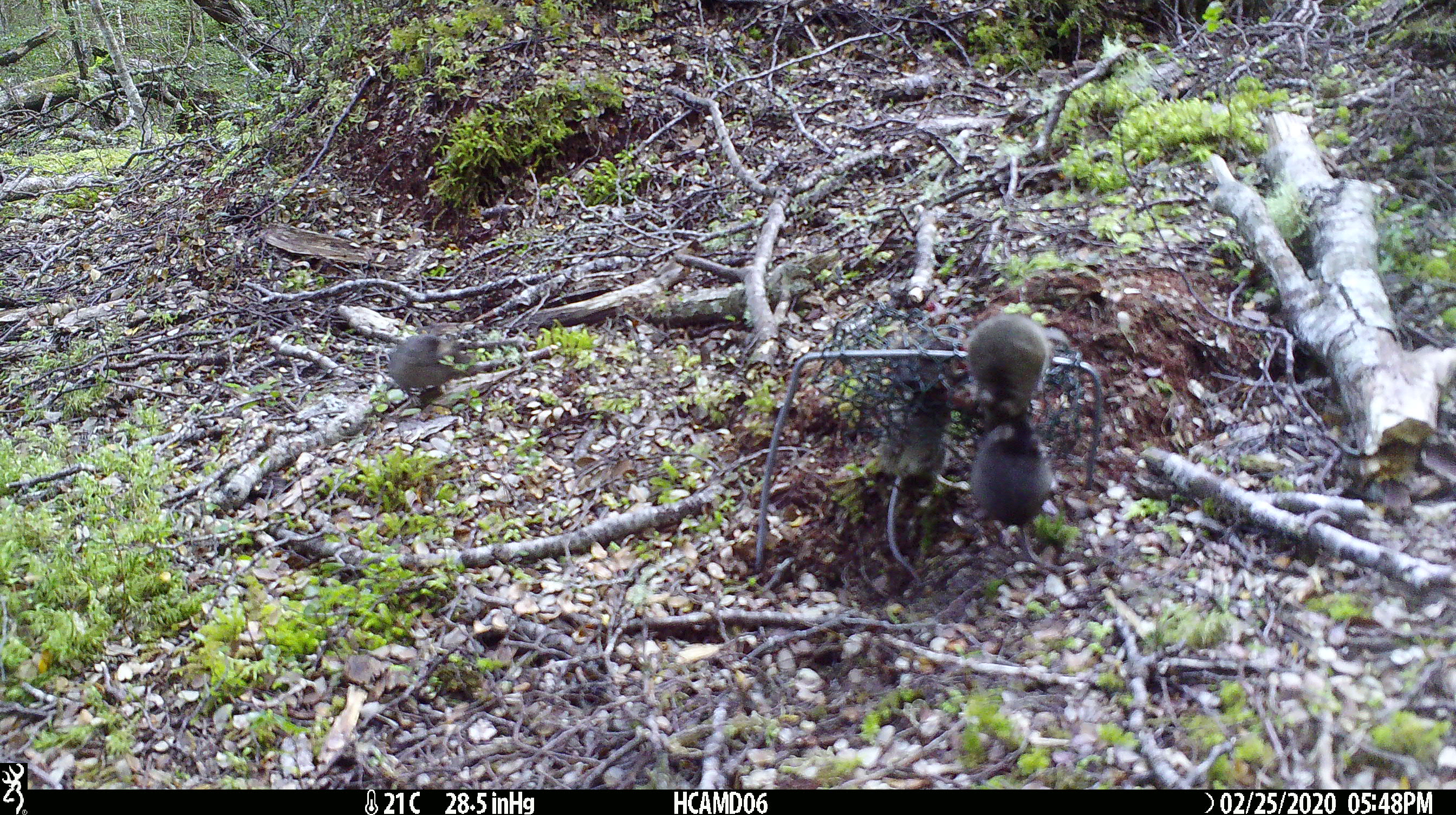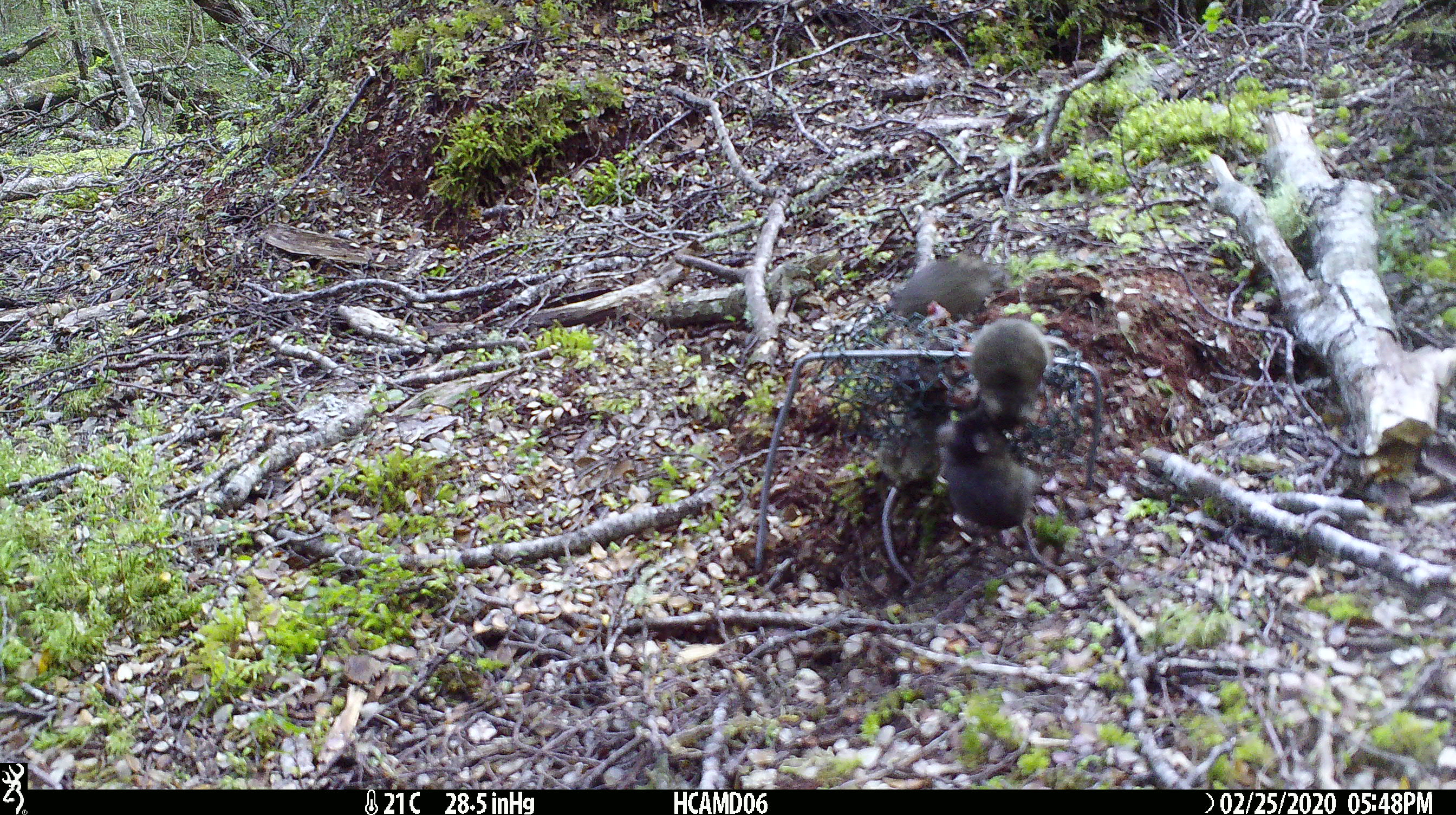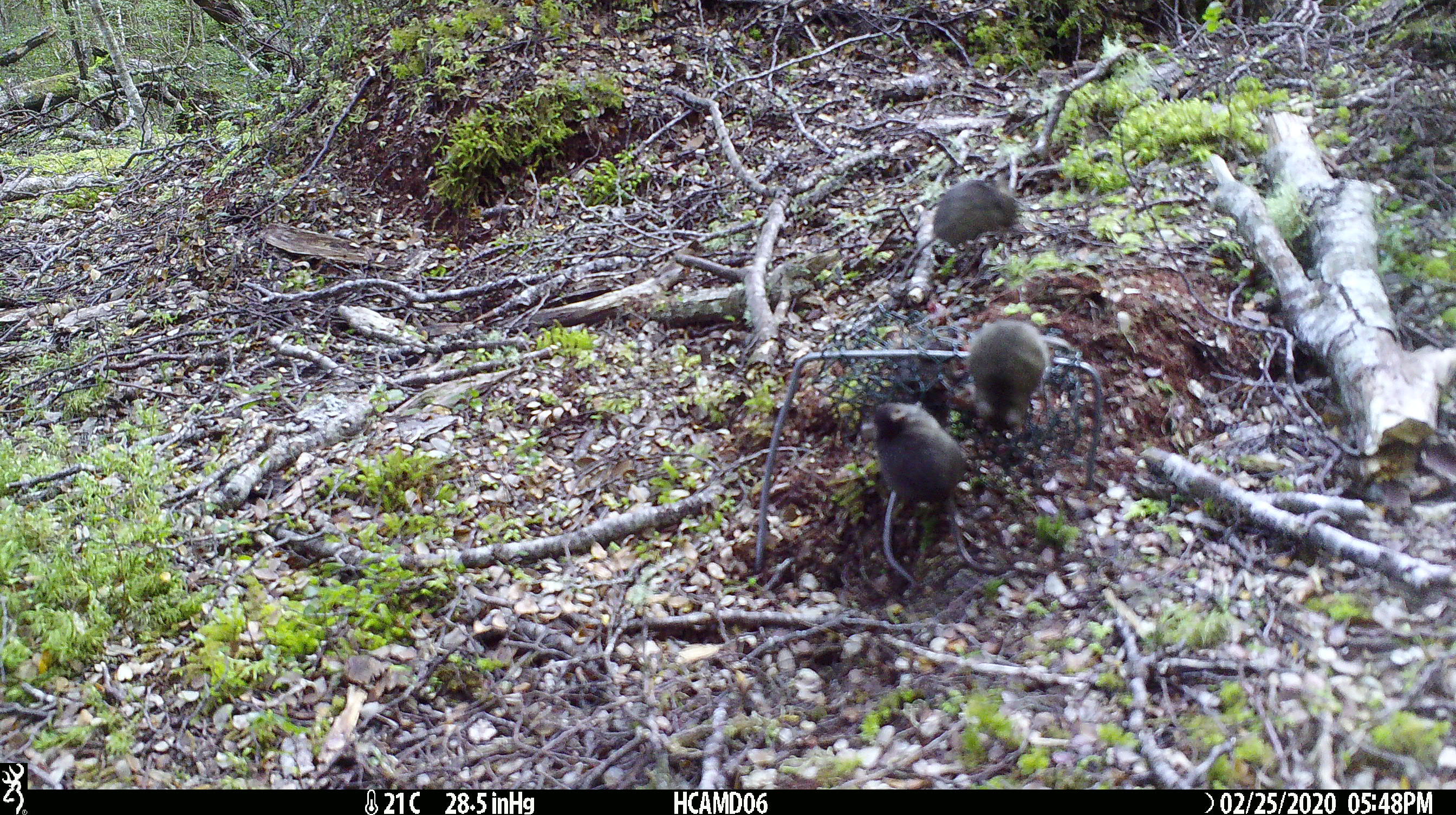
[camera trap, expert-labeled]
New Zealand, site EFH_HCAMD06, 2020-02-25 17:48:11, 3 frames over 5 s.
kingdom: Animalia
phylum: Chordata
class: Mammalia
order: Rodentia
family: Muridae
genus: Mus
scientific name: Mus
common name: mouse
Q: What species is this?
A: Mouse (Mus).